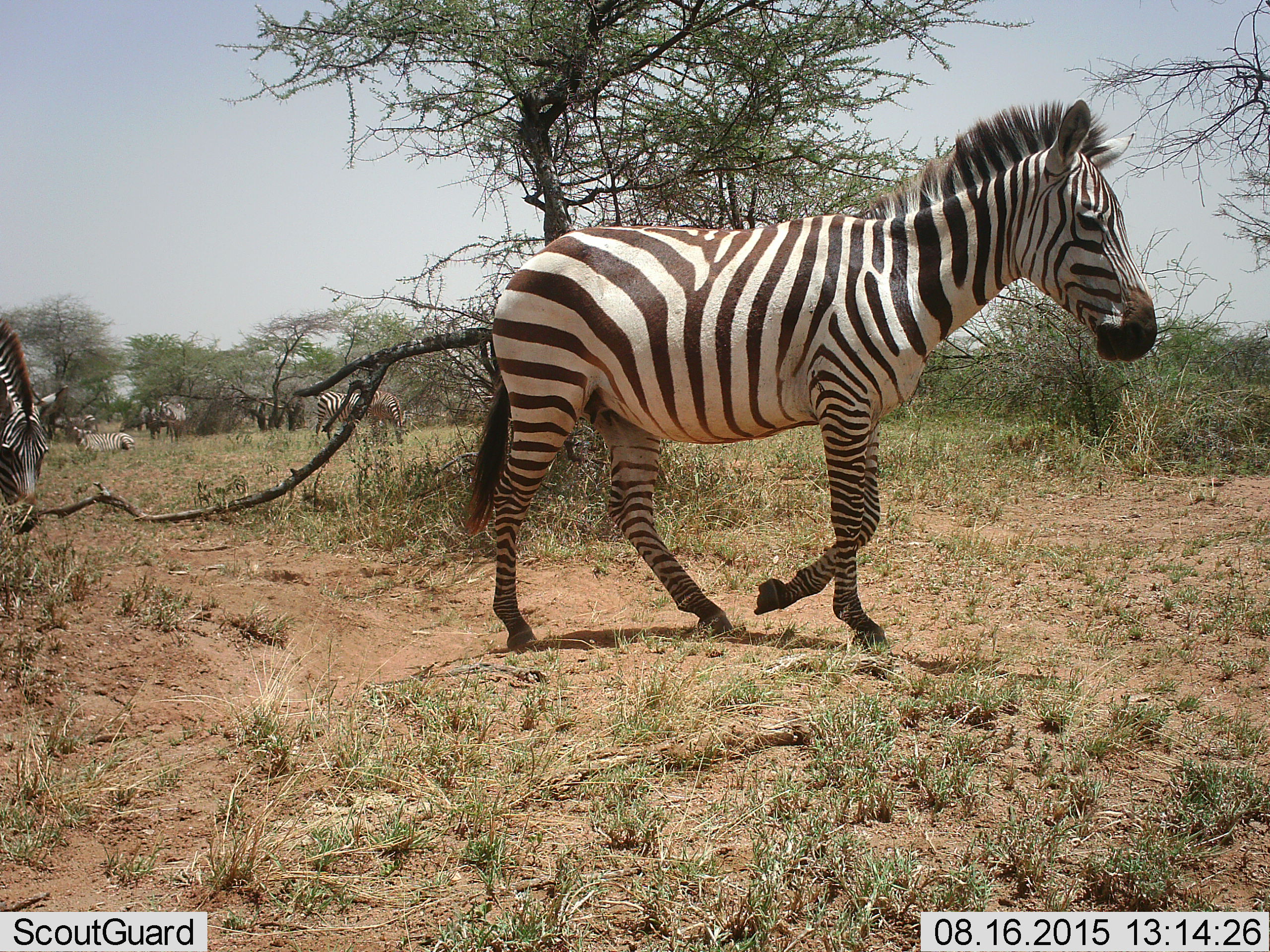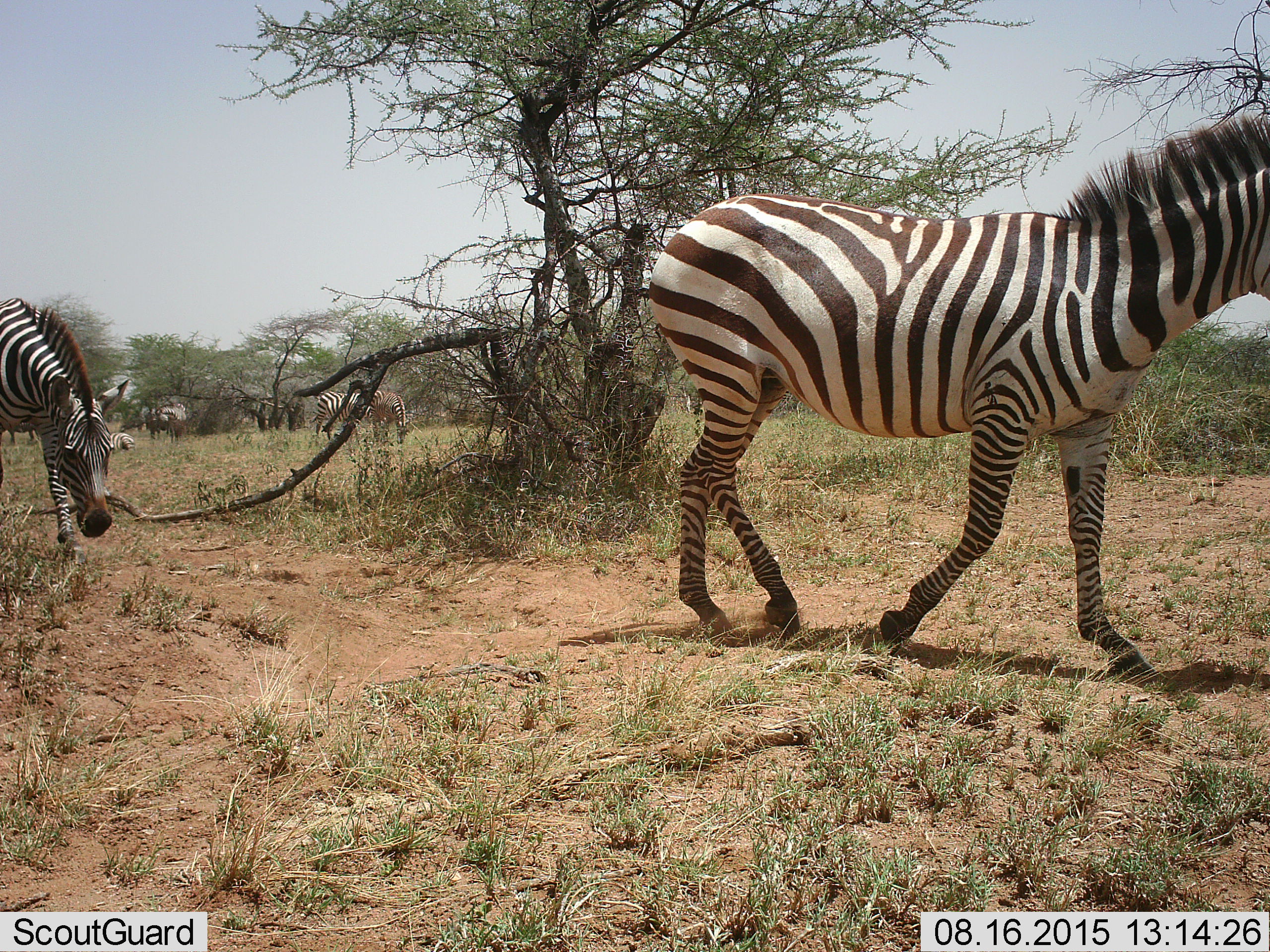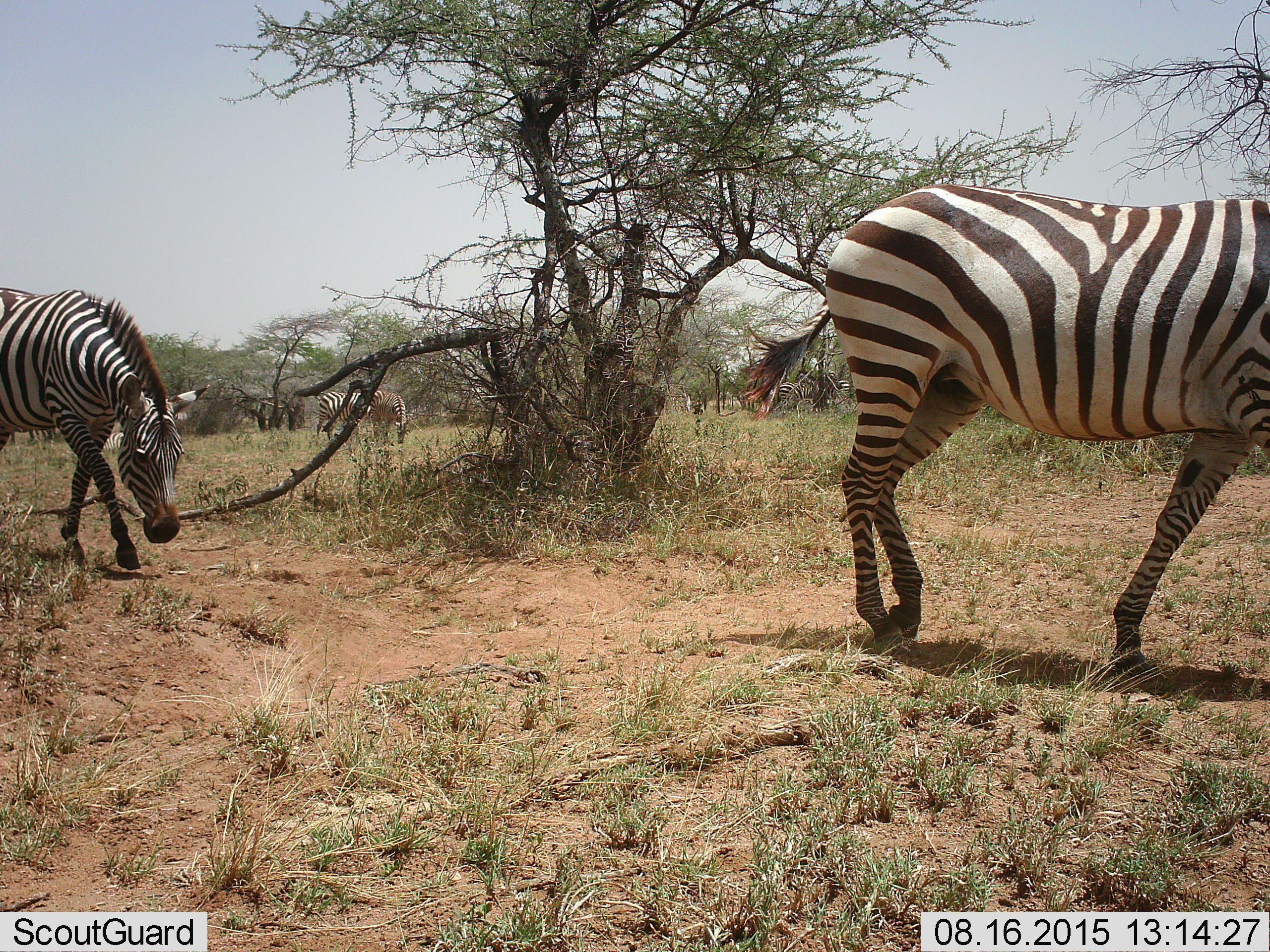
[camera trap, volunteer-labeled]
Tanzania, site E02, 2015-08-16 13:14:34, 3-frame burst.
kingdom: Animalia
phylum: Chordata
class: Mammalia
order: Perissodactyla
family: Equidae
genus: Equus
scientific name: Equus quagga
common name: plains zebra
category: zebra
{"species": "zebra (plains zebra) (Equus quagga)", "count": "7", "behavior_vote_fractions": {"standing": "61%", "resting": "50%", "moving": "89%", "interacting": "6%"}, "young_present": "6%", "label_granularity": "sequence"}